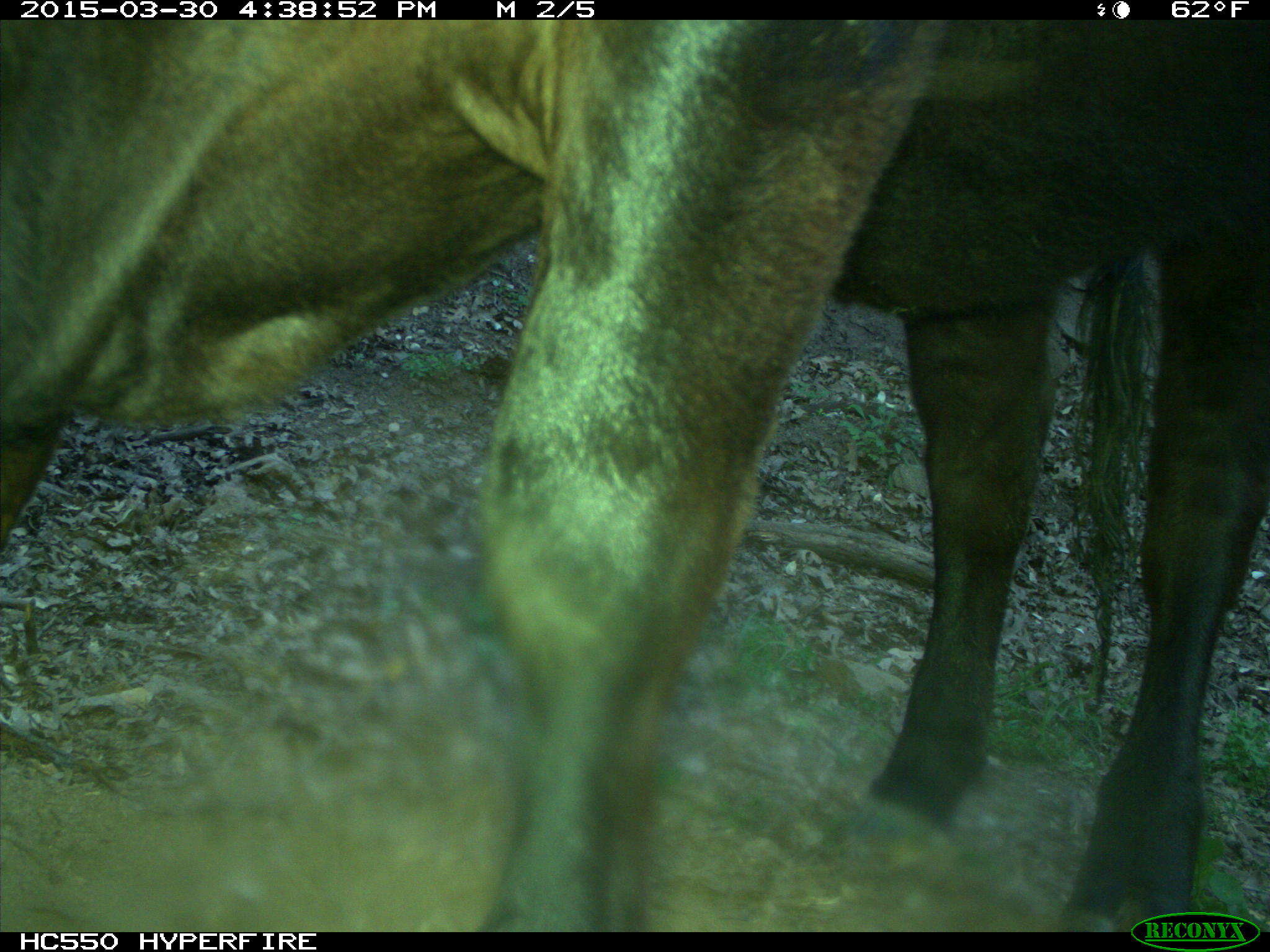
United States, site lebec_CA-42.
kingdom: Animalia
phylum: Chordata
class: Mammalia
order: Artiodactyla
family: Bovidae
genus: Bos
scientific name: Bos taurus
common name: domestic cow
Bos taurus (domestic cow).